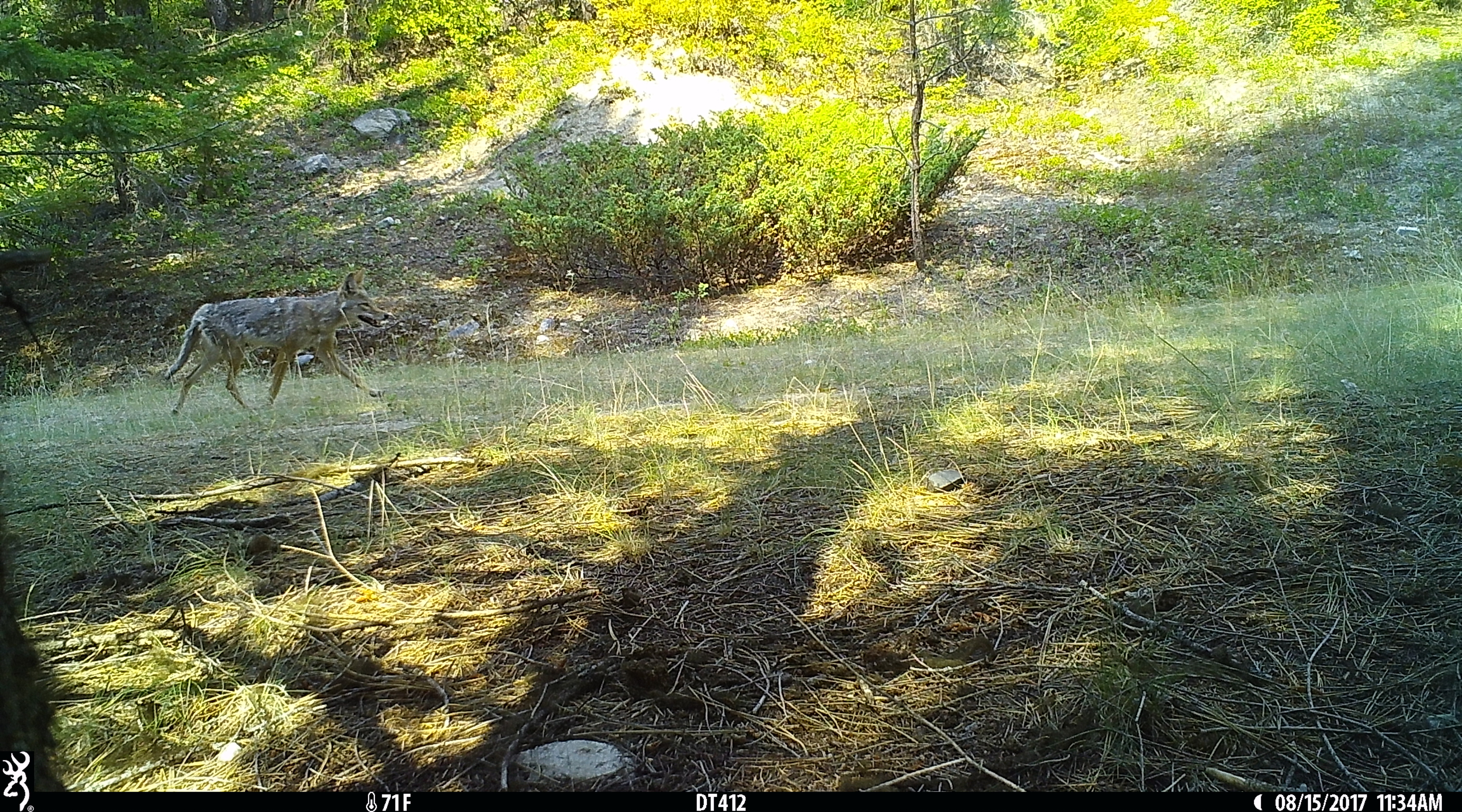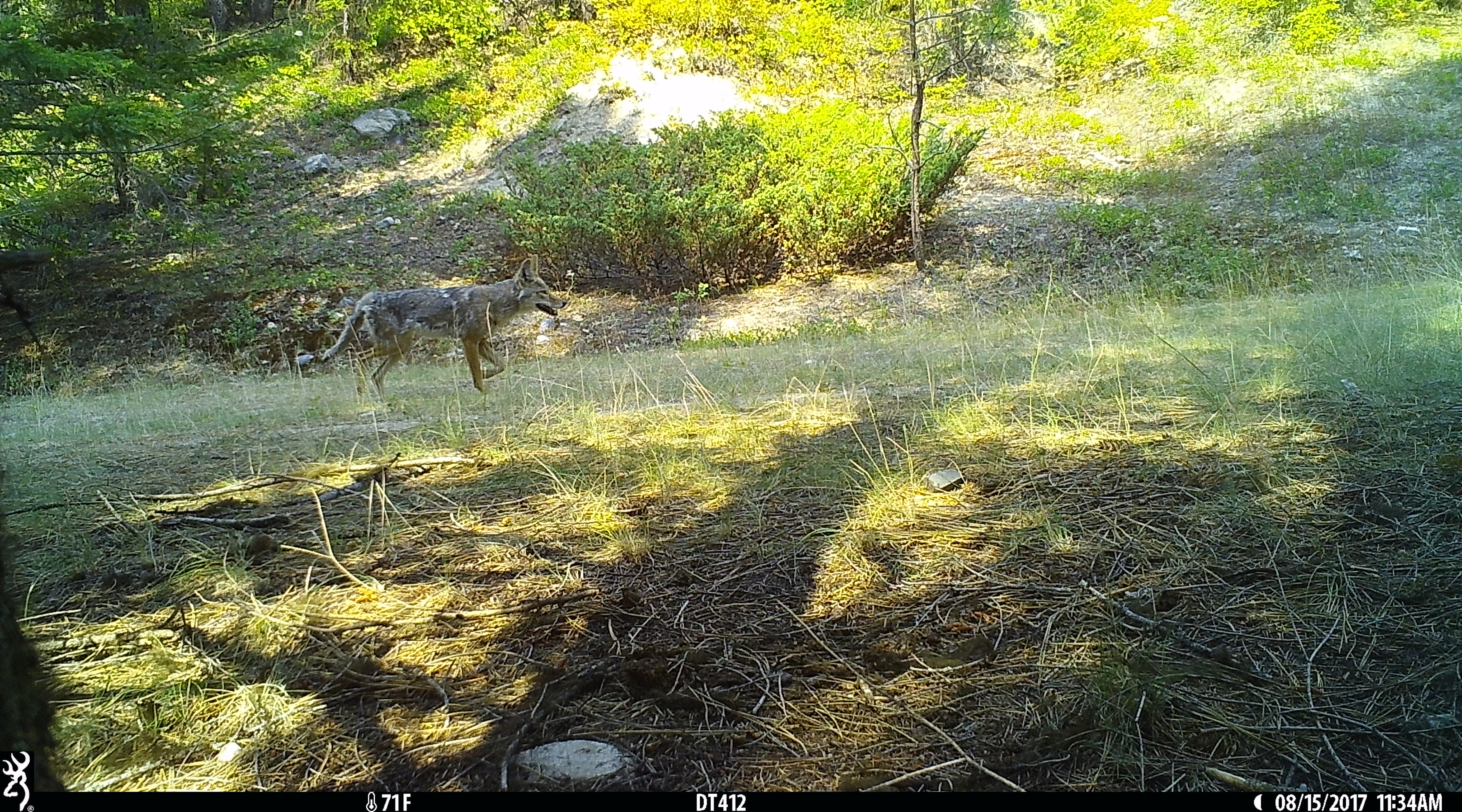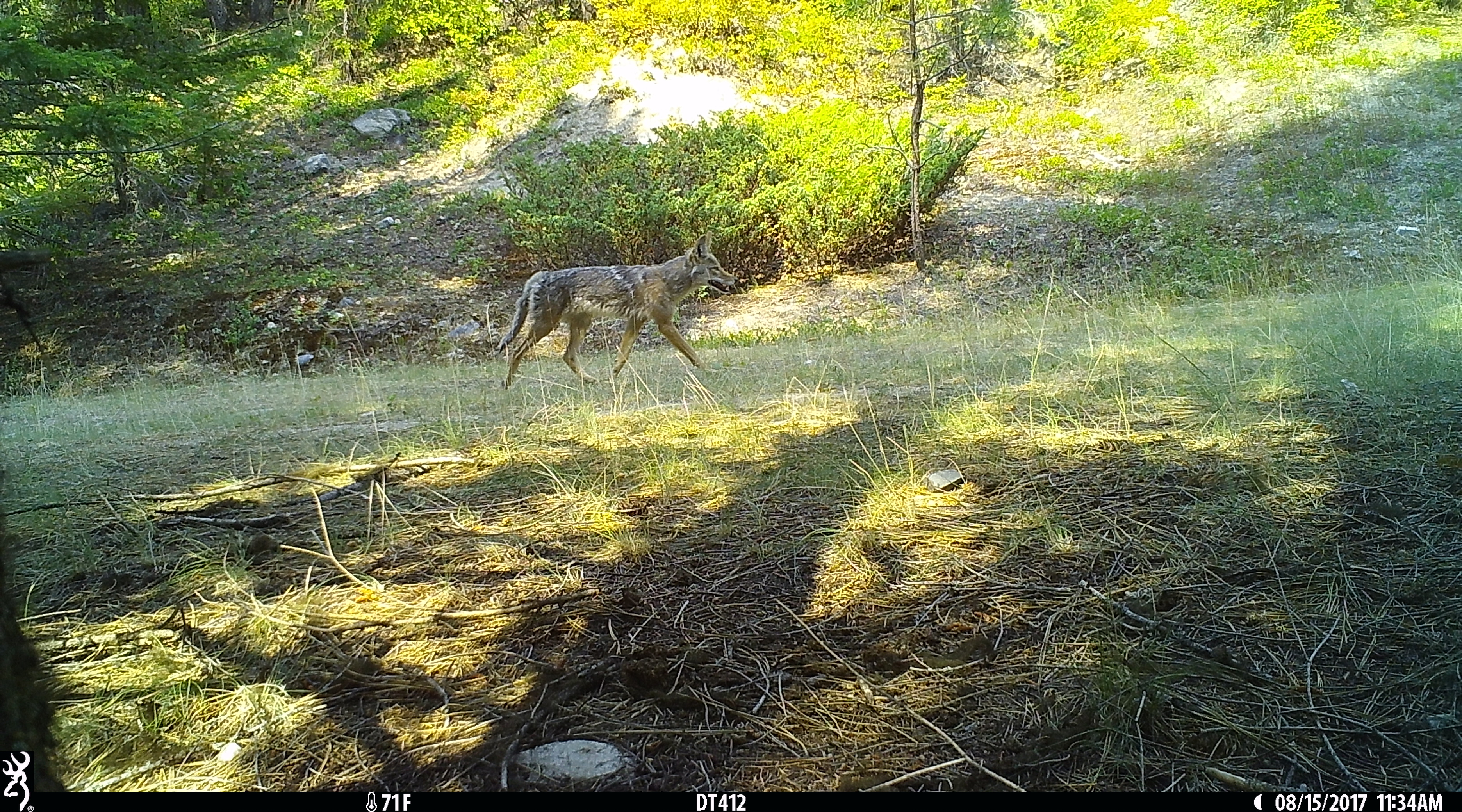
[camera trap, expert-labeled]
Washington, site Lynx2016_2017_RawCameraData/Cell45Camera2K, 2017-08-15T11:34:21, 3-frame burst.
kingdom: Animalia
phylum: Chordata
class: Mammalia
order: Carnivora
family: Canidae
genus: Canis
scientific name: Canis latrans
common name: coyote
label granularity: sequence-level